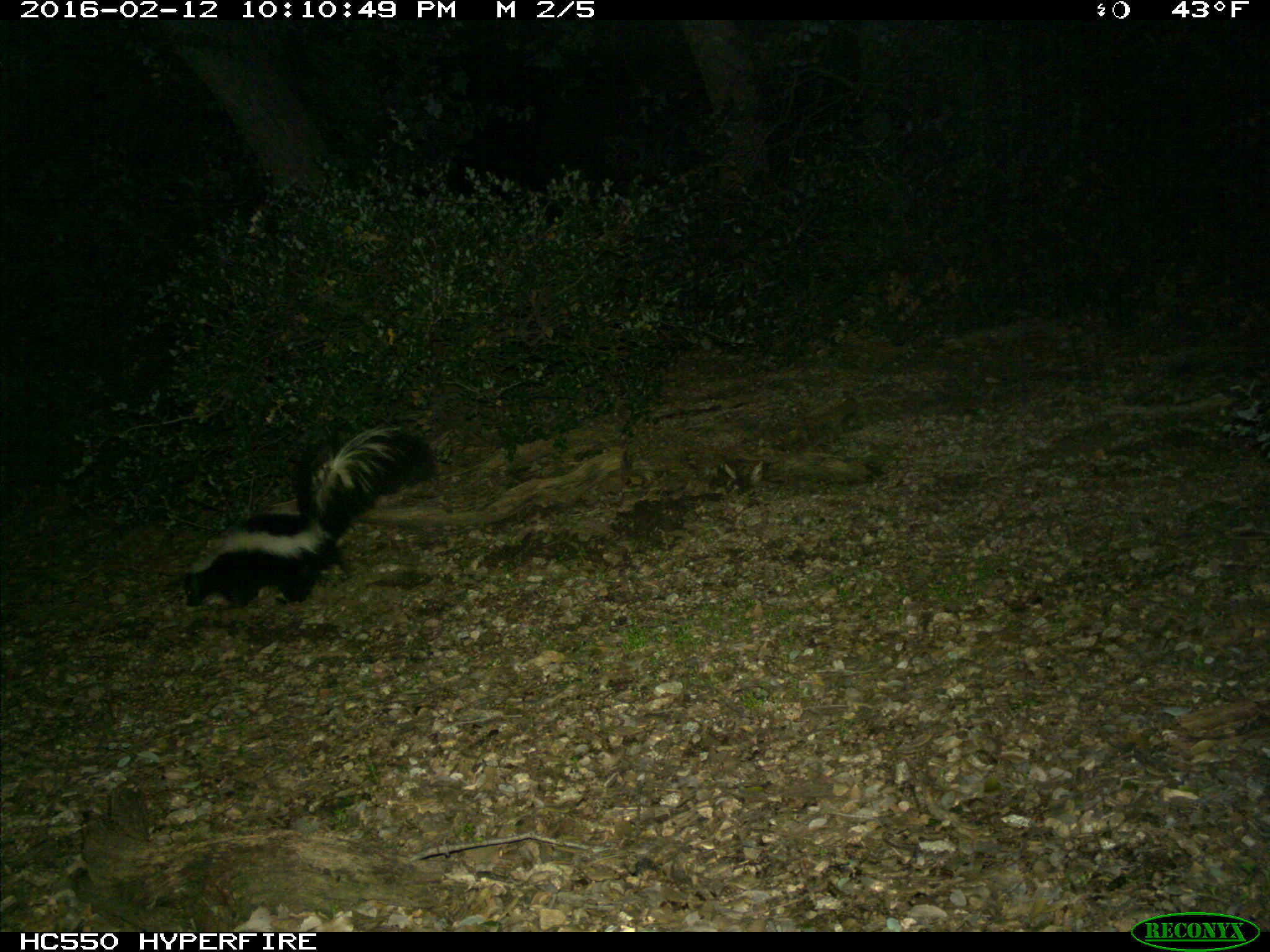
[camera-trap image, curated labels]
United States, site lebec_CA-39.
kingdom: Animalia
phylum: Chordata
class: Mammalia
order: Carnivora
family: Mephitidae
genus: Mephitis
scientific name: Mephitis mephitis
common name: striped skunk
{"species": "Mephitis mephitis (striped skunk)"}